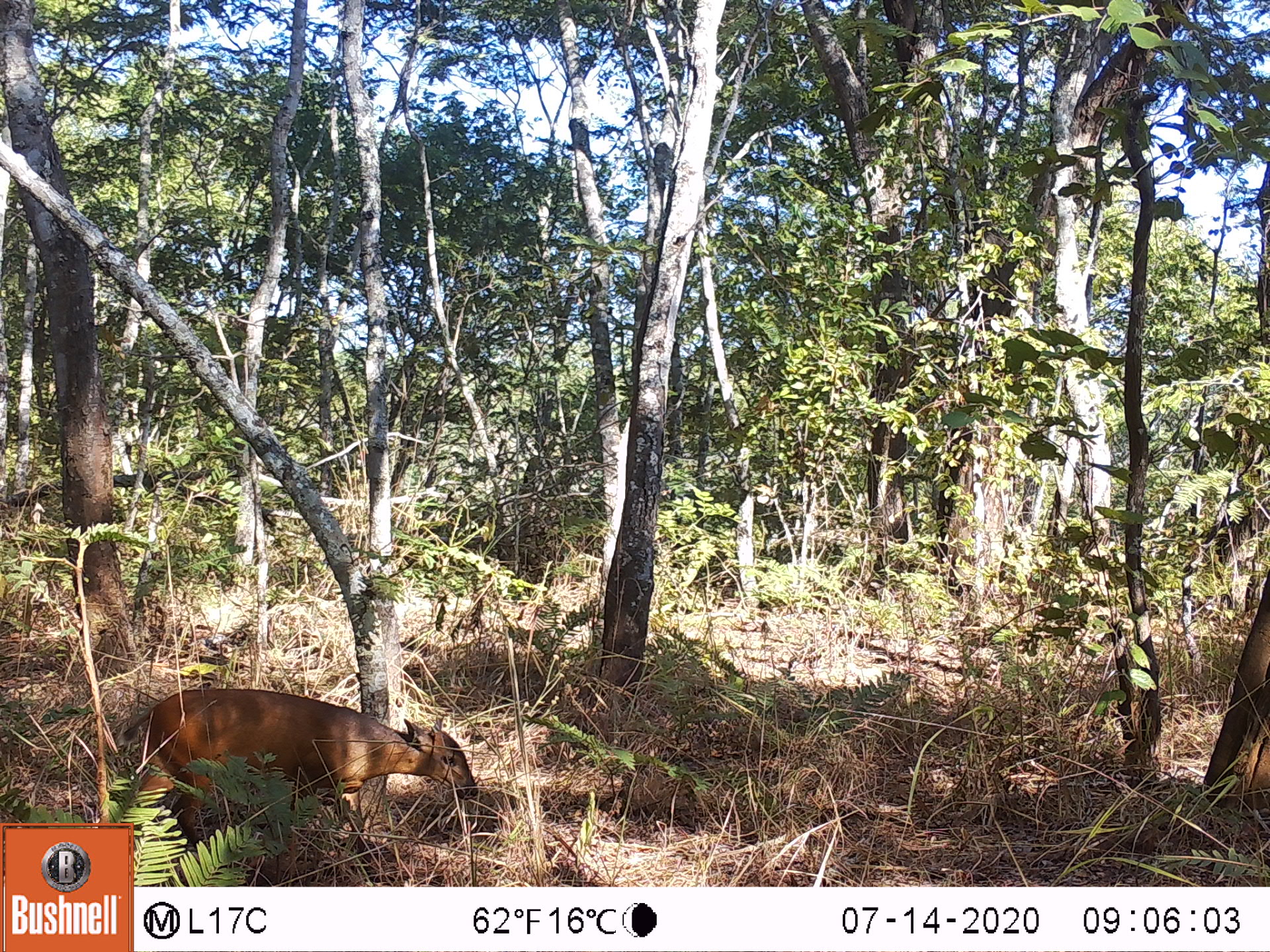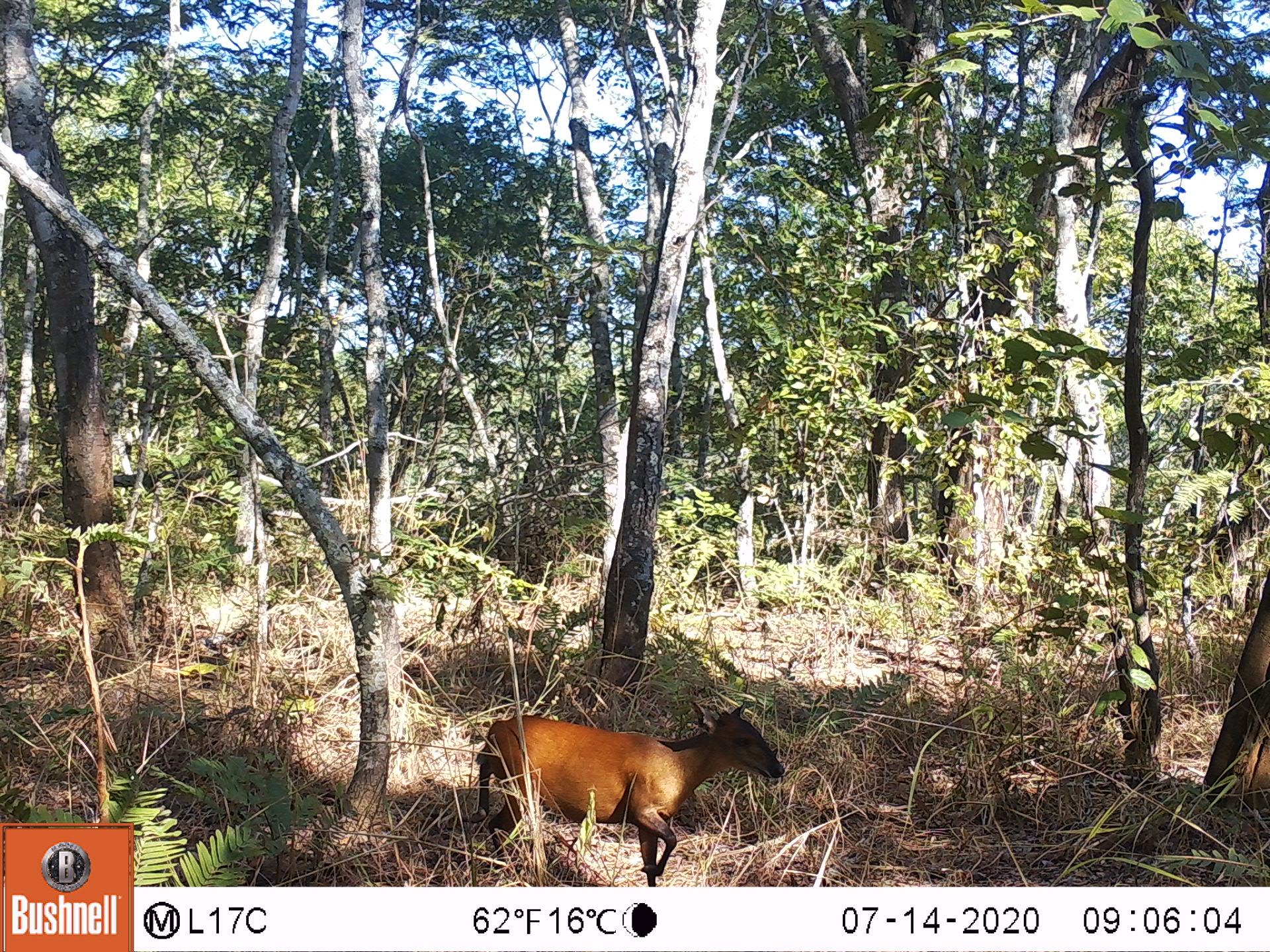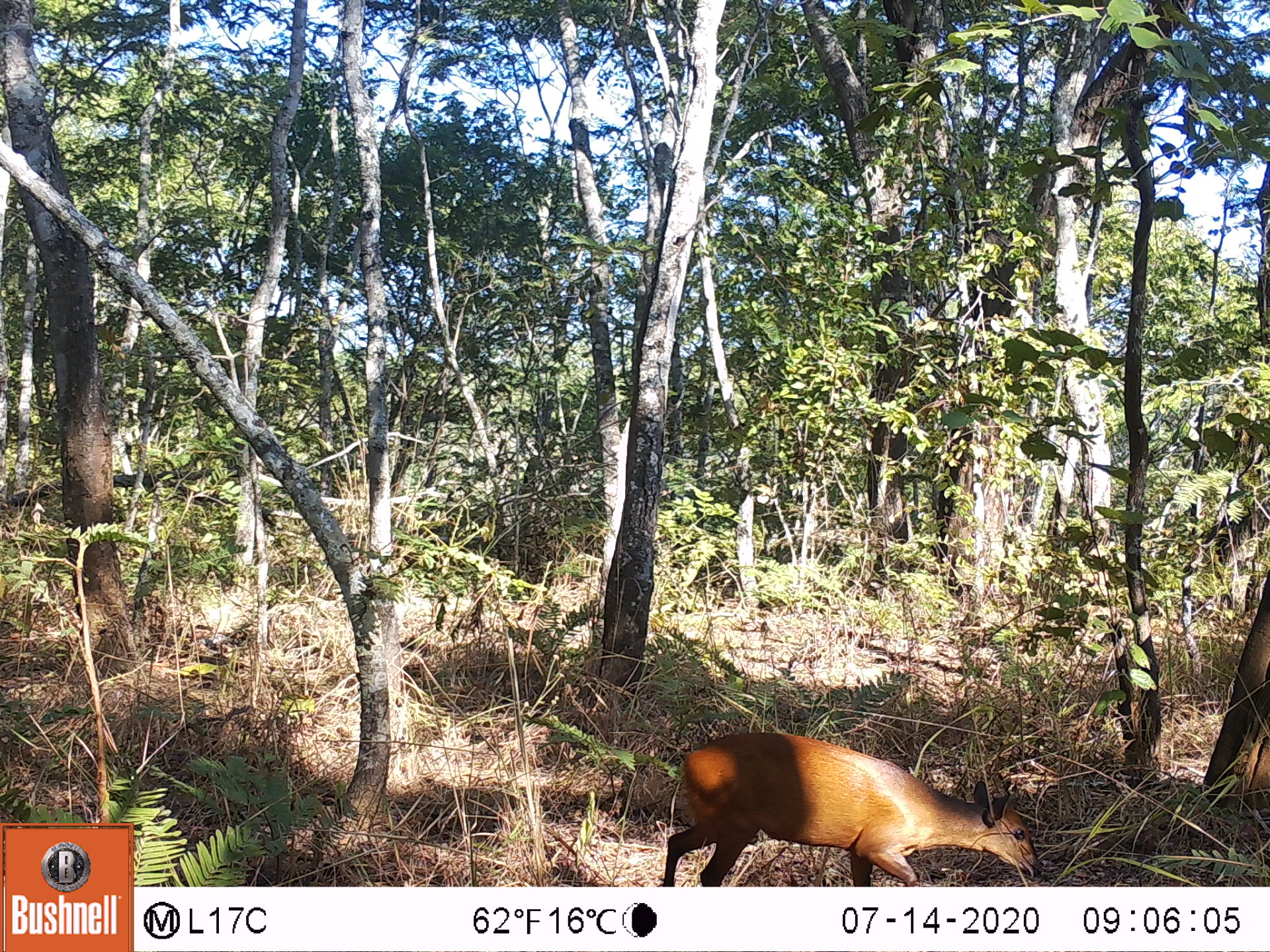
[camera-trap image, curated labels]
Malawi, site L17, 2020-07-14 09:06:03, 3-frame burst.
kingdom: Animalia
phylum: Chordata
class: Mammalia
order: Artiodactyla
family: Bovidae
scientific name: Antilopinae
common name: small antelope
Small antelope (Antilopinae), count 1.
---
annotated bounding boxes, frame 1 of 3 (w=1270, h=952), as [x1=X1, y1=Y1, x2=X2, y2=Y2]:
small antelope: [x1=128, y1=685, x2=477, y2=824]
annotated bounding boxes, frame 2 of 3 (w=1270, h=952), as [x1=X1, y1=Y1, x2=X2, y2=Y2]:
small antelope: [x1=474, y1=705, x2=784, y2=878]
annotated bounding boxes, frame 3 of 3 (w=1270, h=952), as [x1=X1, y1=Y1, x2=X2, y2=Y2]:
small antelope: [x1=661, y1=730, x2=1047, y2=882]